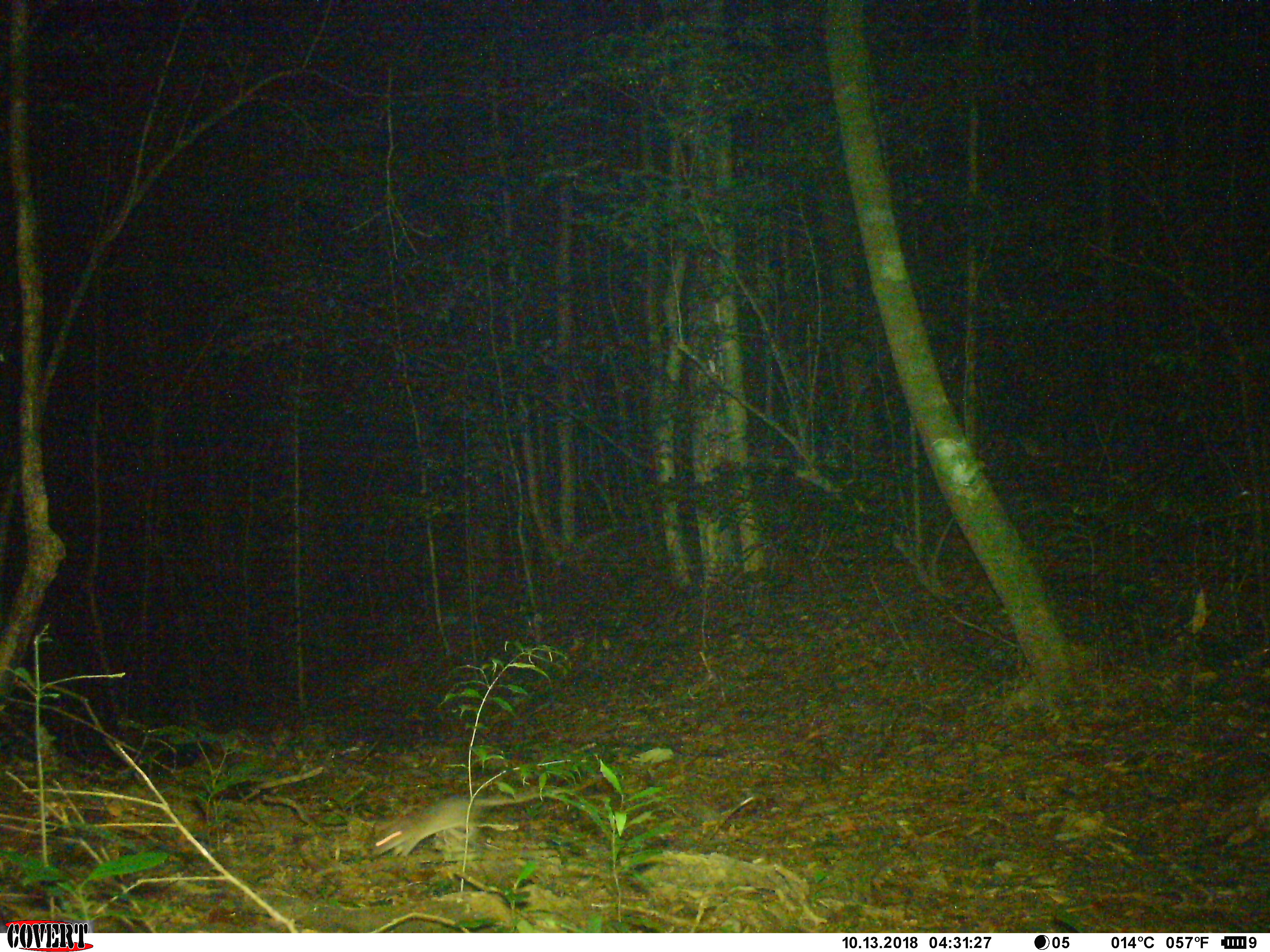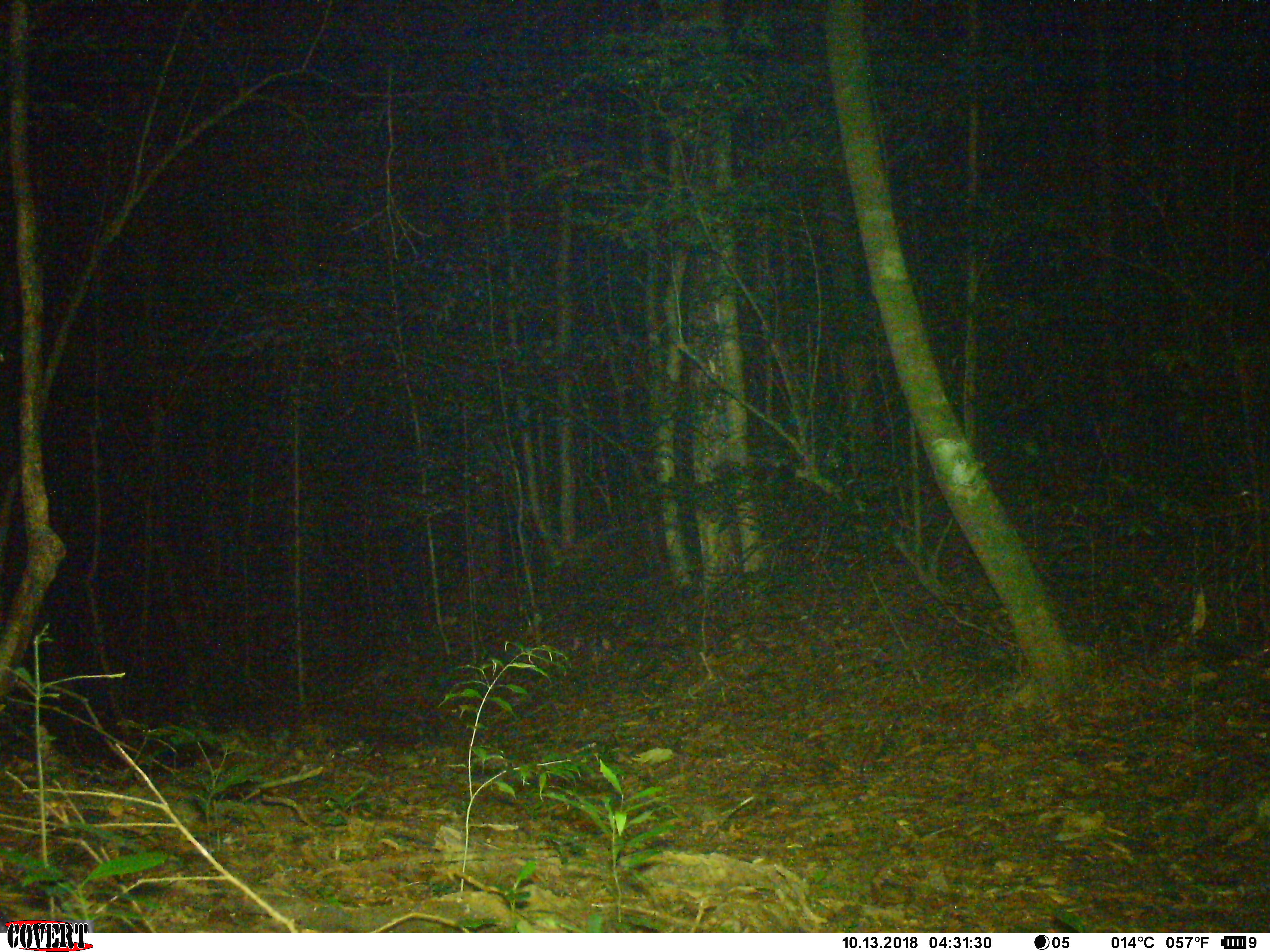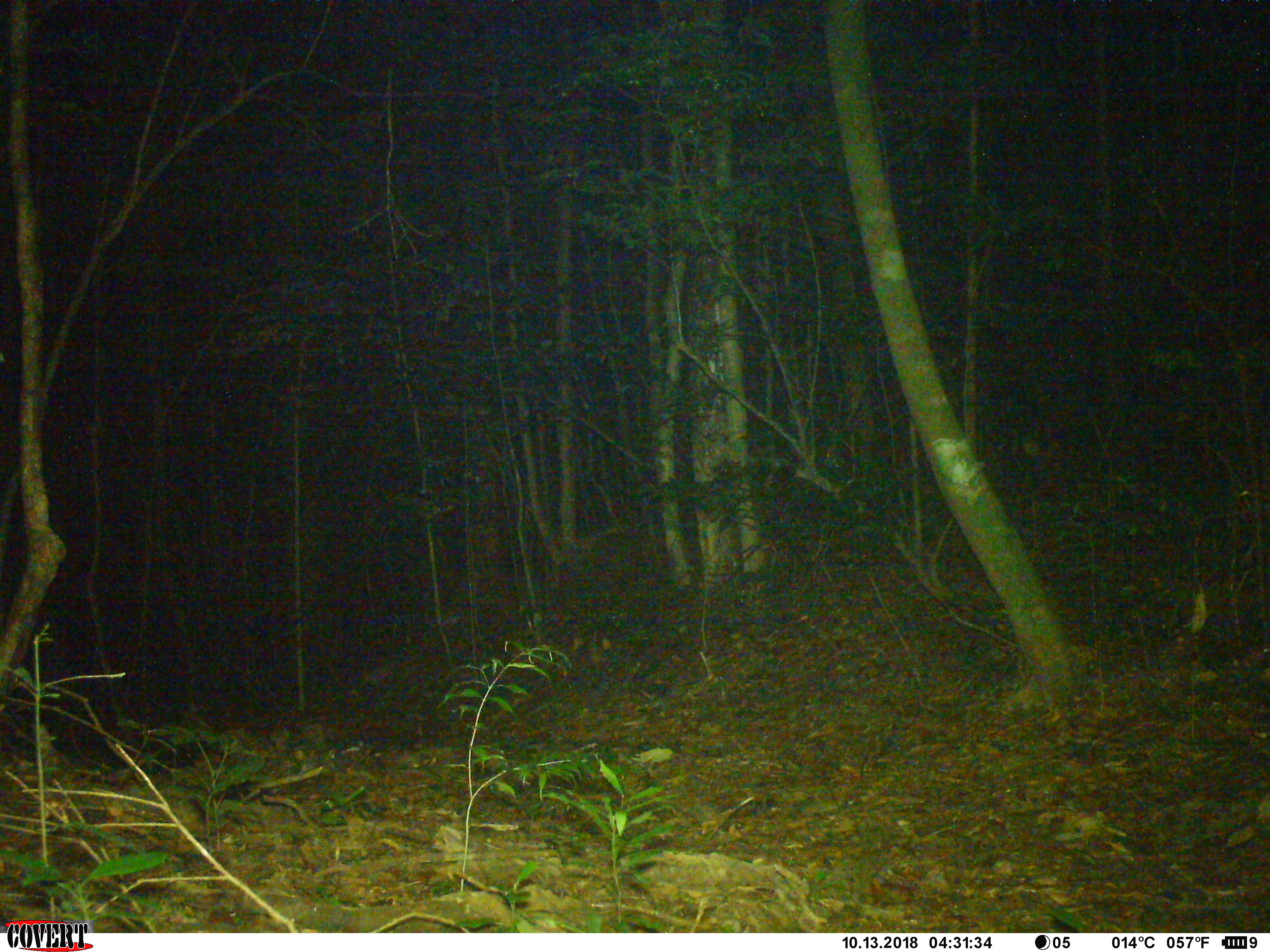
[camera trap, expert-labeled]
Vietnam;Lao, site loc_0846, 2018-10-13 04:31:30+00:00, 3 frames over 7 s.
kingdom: Animalia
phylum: Chordata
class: Mammalia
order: Rodentia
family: Muridae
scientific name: Muridae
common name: old-world mice and rats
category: unidentified murid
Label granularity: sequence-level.